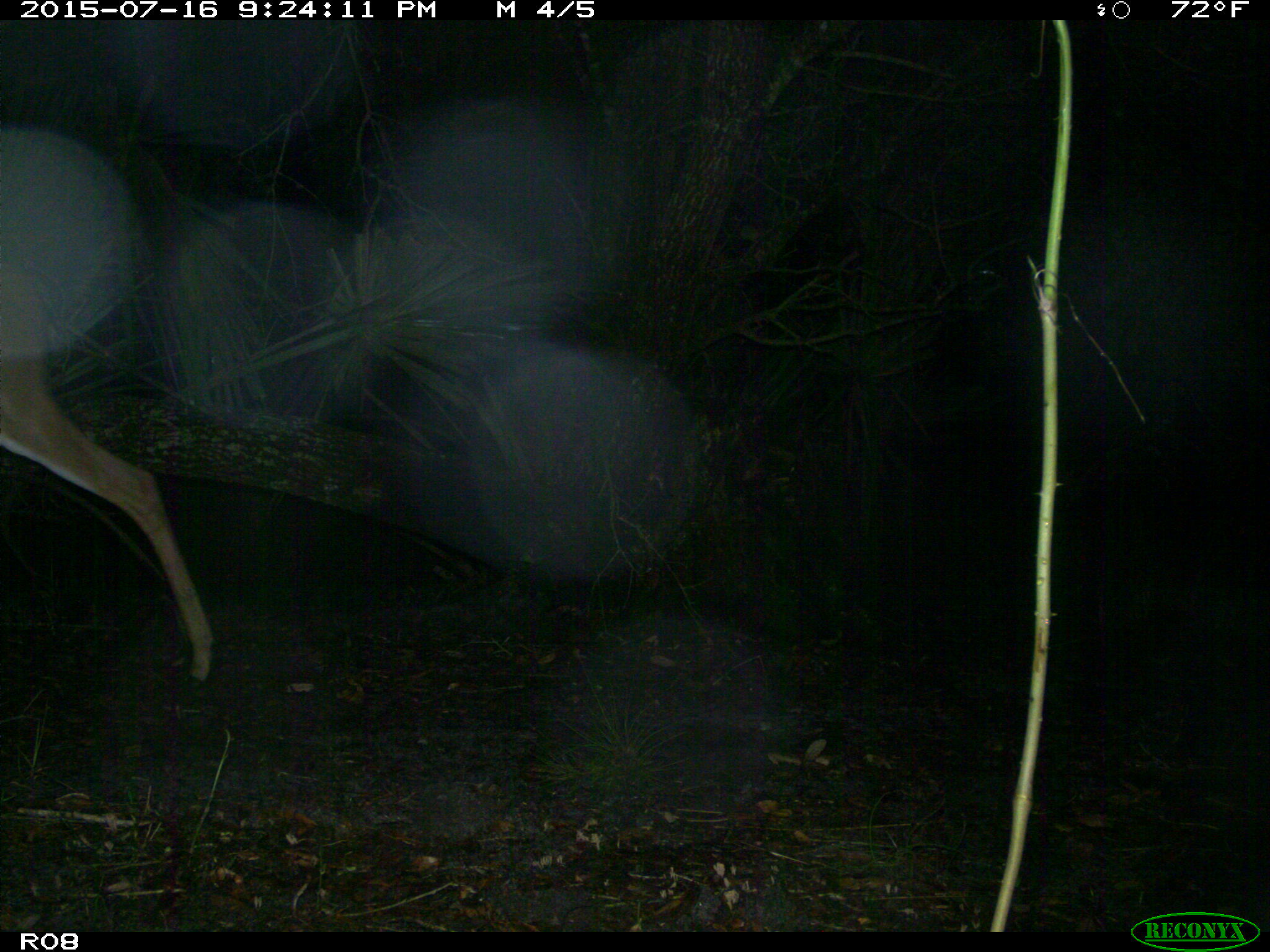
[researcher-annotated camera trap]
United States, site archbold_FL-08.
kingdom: Animalia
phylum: Chordata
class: Mammalia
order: Artiodactyla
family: Cervidae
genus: Odocoileus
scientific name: Odocoileus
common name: deer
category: unidentified deer